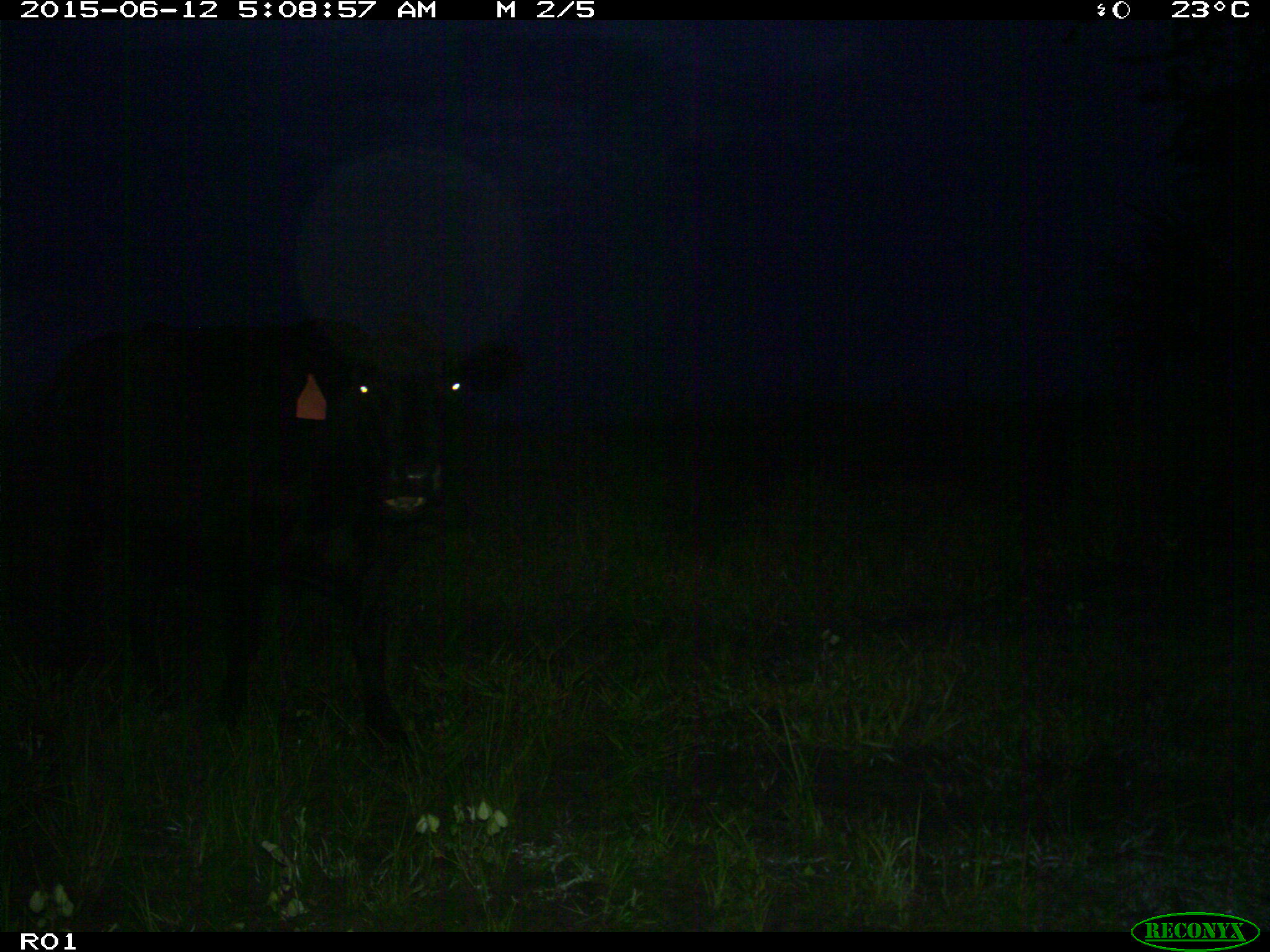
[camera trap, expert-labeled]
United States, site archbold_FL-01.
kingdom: Animalia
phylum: Chordata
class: Mammalia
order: Artiodactyla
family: Bovidae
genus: Bos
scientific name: Bos taurus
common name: domestic cow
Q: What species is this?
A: Bos taurus (domestic cow).